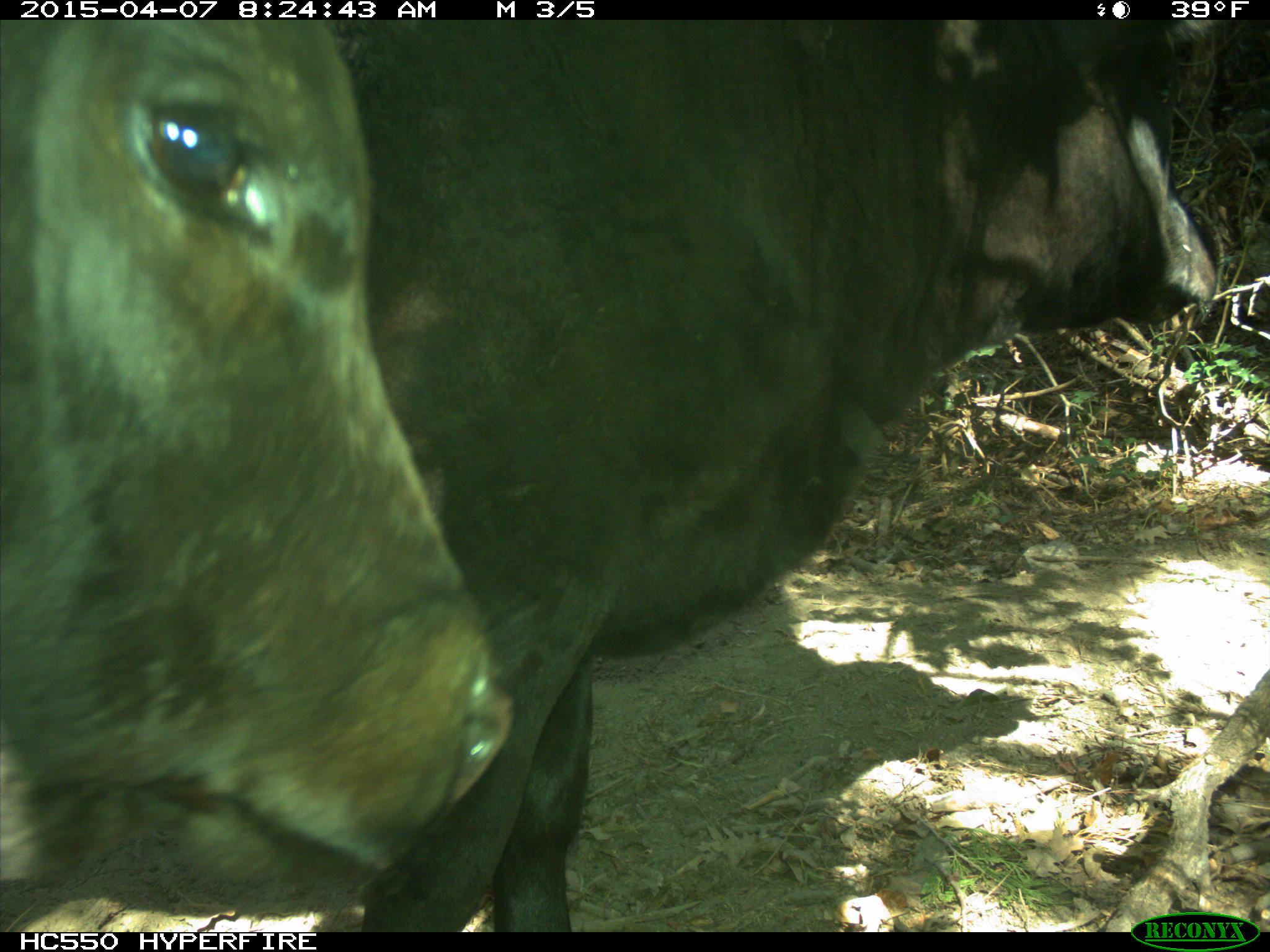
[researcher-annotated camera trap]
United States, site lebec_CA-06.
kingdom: Animalia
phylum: Chordata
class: Mammalia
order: Artiodactyla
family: Bovidae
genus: Bos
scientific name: Bos taurus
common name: domestic cow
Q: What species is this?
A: Bos taurus (domestic cow).